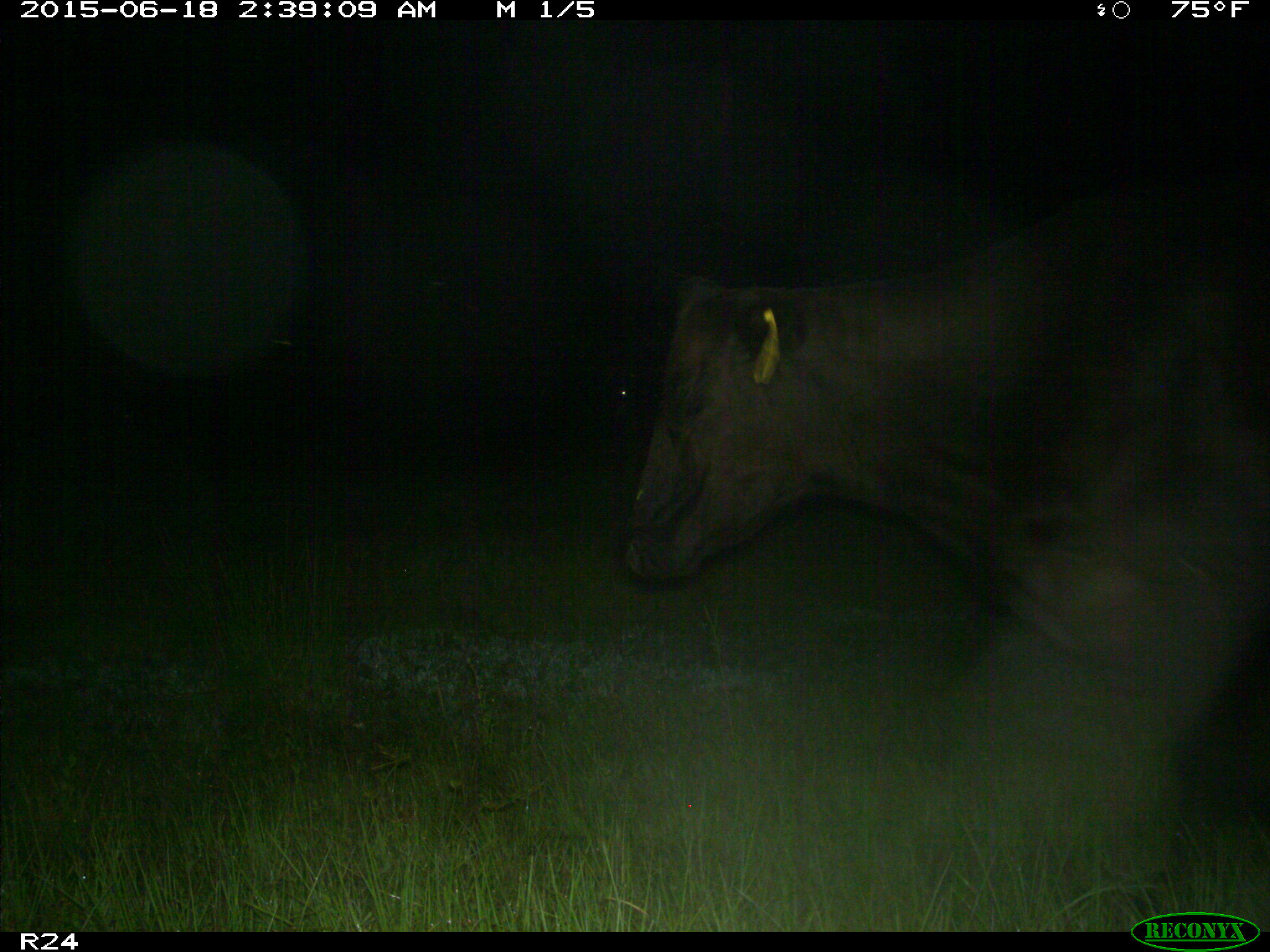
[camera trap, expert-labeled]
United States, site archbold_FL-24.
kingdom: Animalia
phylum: Chordata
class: Mammalia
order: Artiodactyla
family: Bovidae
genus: Bos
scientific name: Bos taurus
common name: domestic cow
Bos taurus (domestic cow).